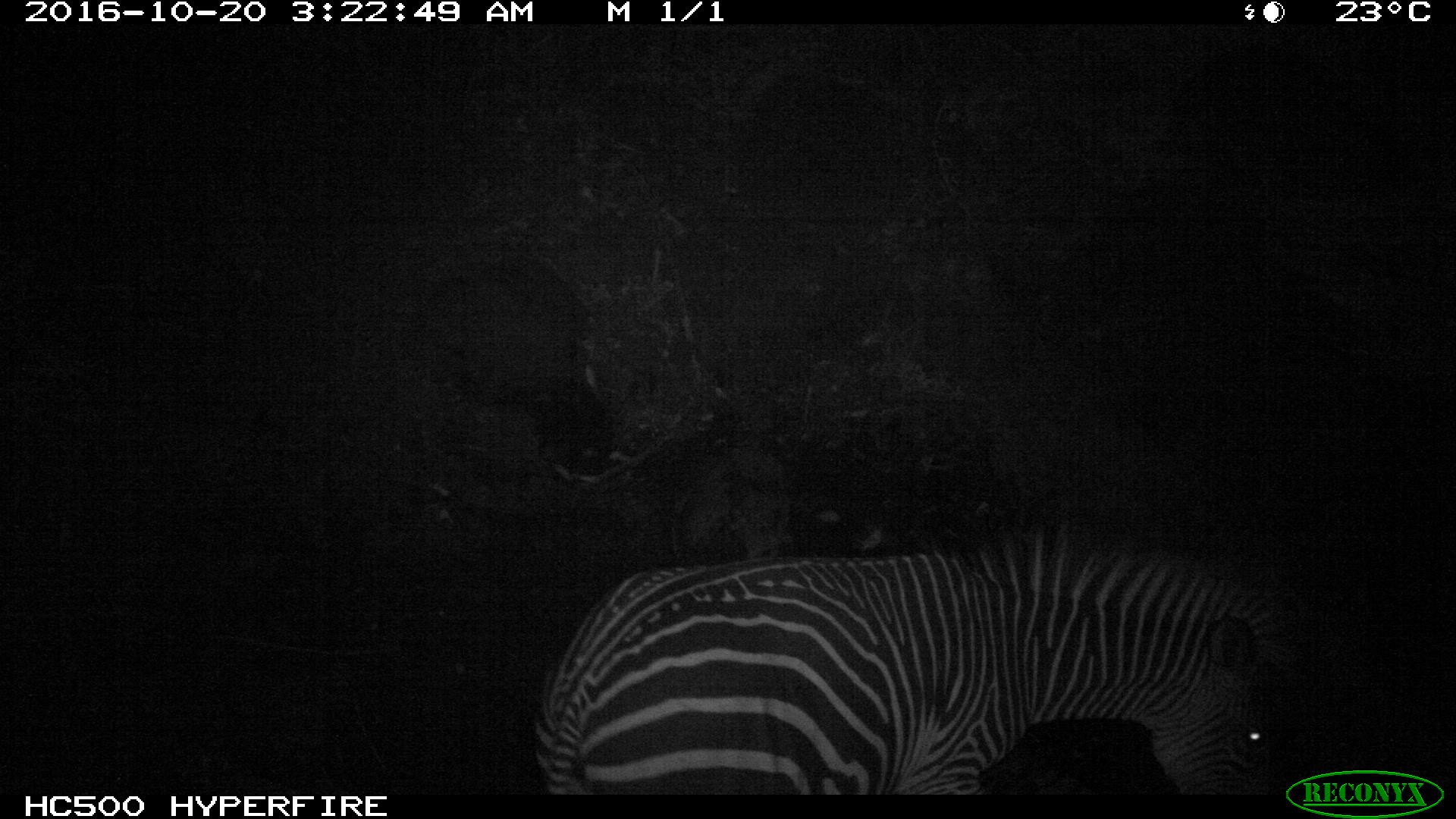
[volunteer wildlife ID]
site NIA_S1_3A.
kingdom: Animalia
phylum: Chordata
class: Mammalia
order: Perissodactyla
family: Equidae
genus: Equus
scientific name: Equus quagga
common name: plains zebra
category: zebraplains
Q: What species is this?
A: Zebraplains (plains zebra) (Equus quagga).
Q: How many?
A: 1.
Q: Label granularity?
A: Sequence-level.